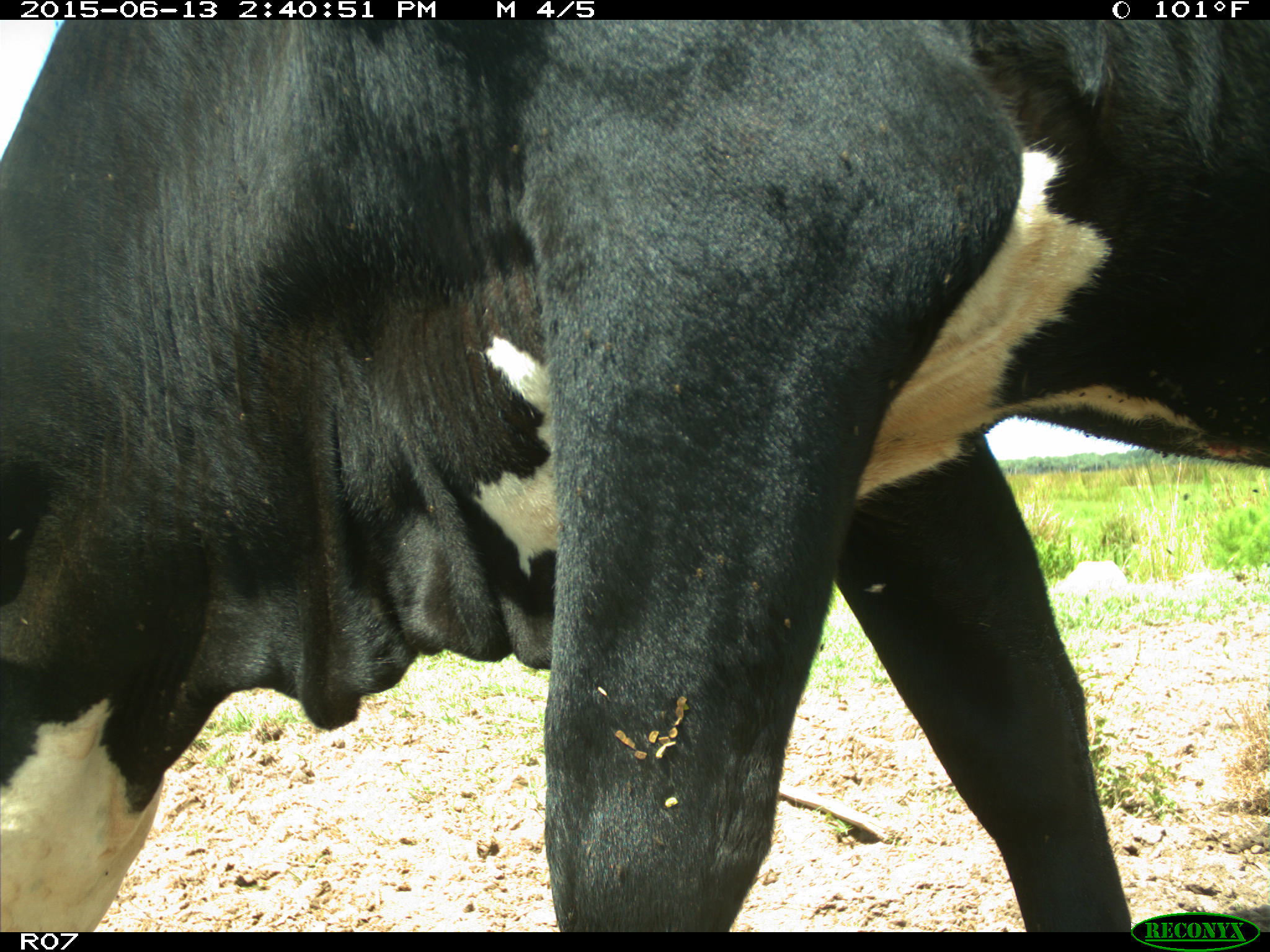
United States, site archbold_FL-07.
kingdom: Animalia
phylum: Chordata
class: Mammalia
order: Artiodactyla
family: Bovidae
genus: Bos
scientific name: Bos taurus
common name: domestic cow